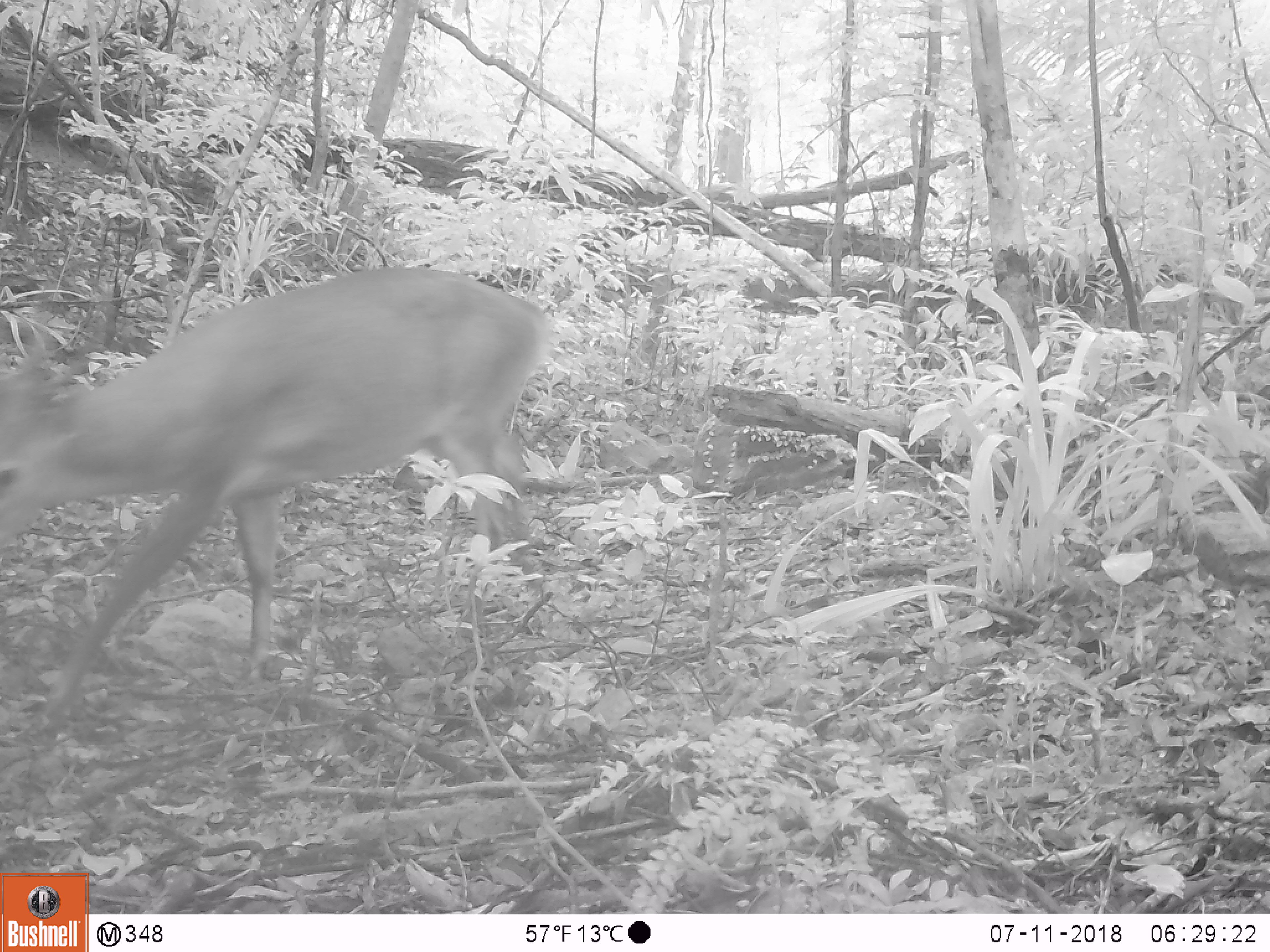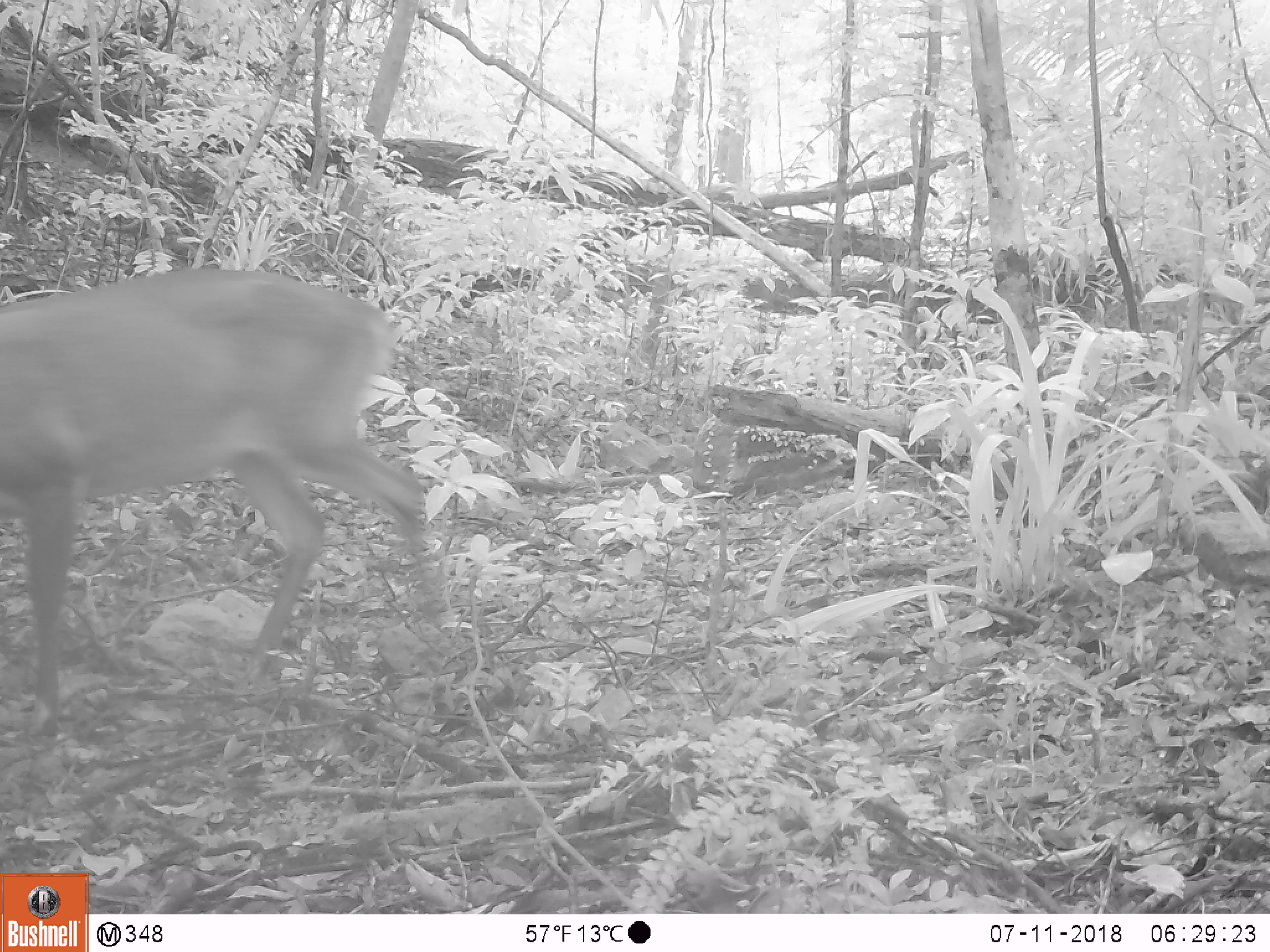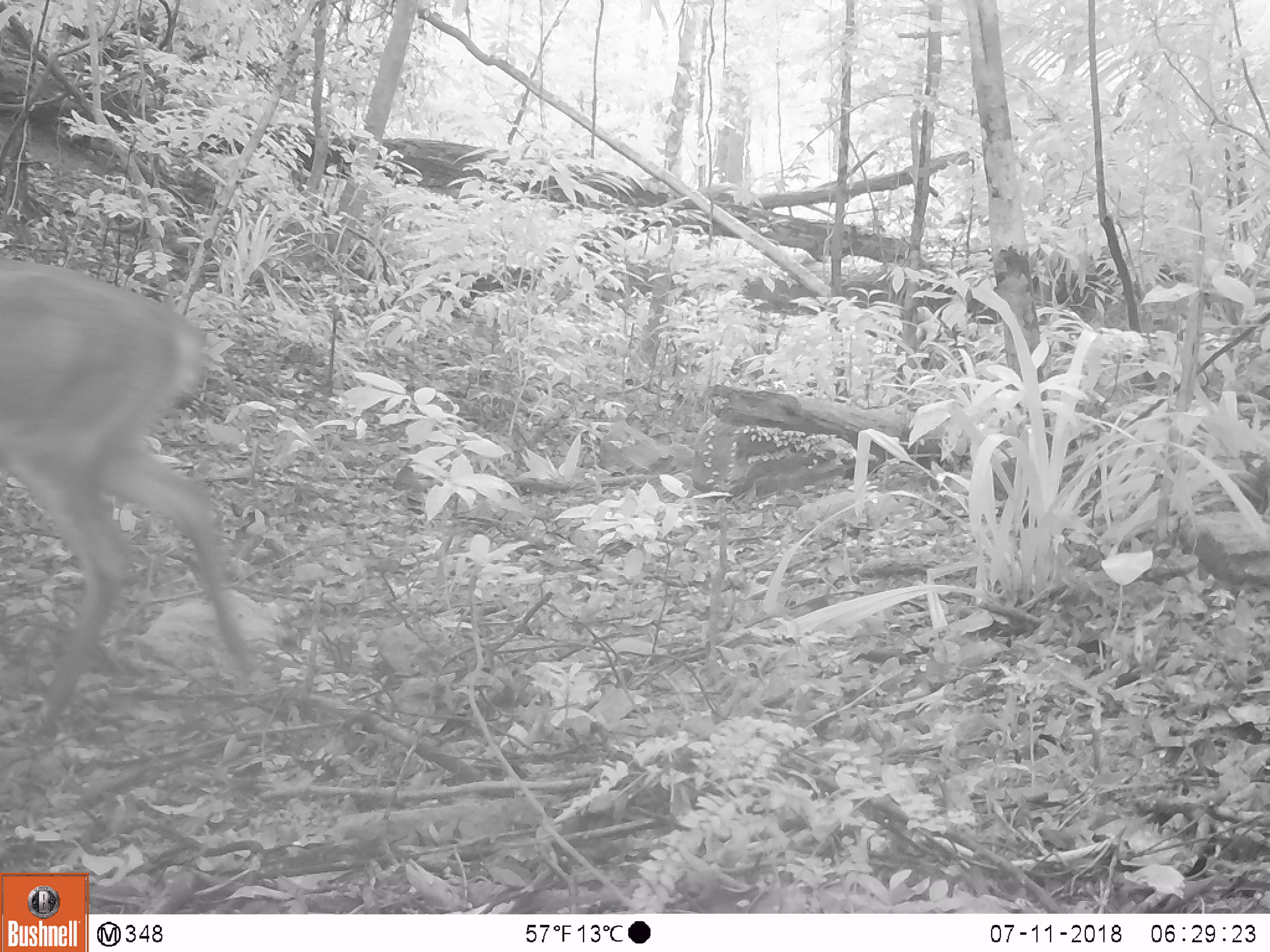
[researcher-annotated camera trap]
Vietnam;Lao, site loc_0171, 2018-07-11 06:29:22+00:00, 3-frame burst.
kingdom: Animalia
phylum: Chordata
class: Mammalia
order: Artiodactyla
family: Cervidae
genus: Muntiacus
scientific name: Muntiacus vuquangensis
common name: large-antlered muntjac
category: large antlered muntjac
Large antlered muntjac (large-antlered muntjac) (Muntiacus vuquangensis). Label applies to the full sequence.